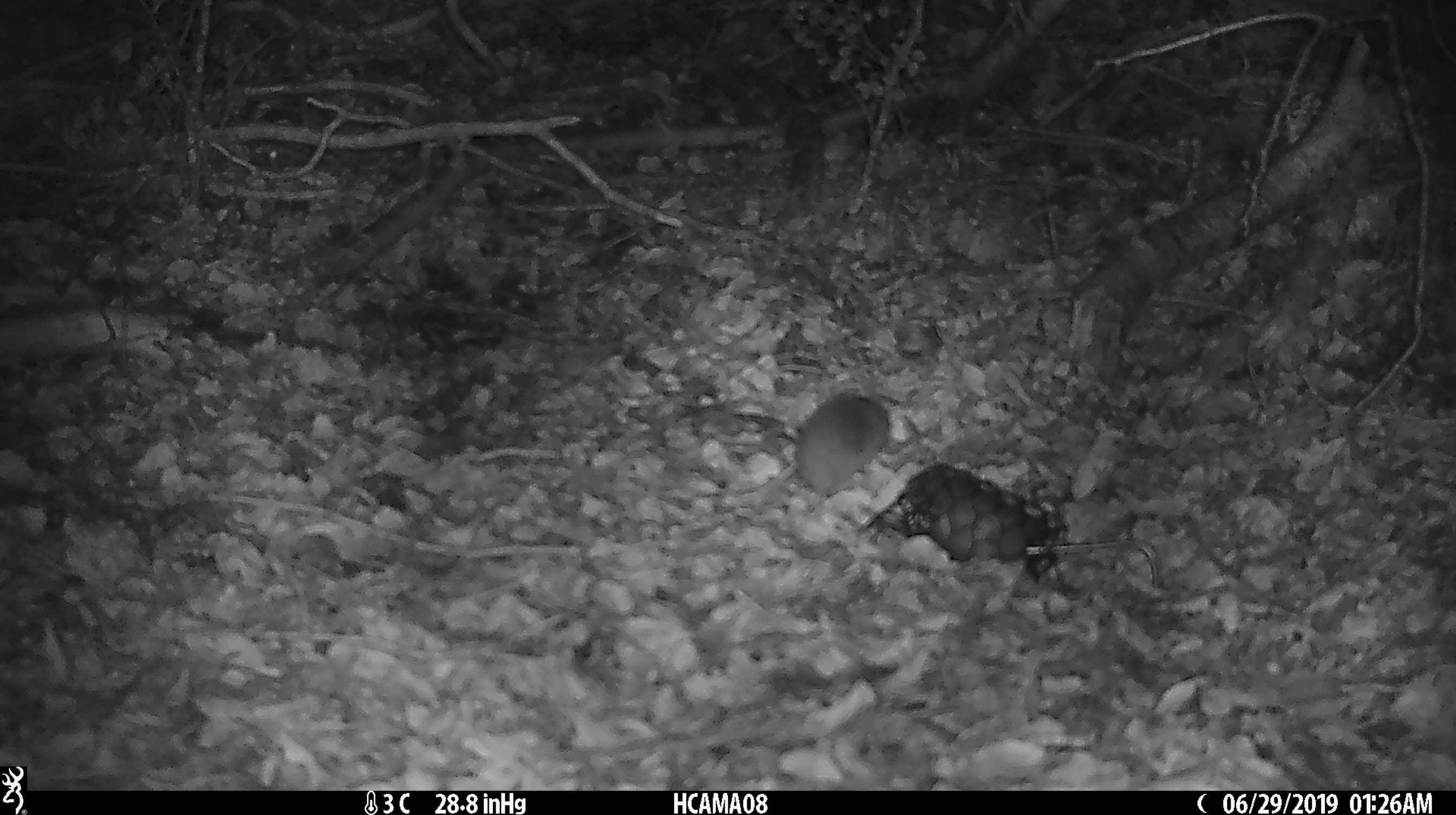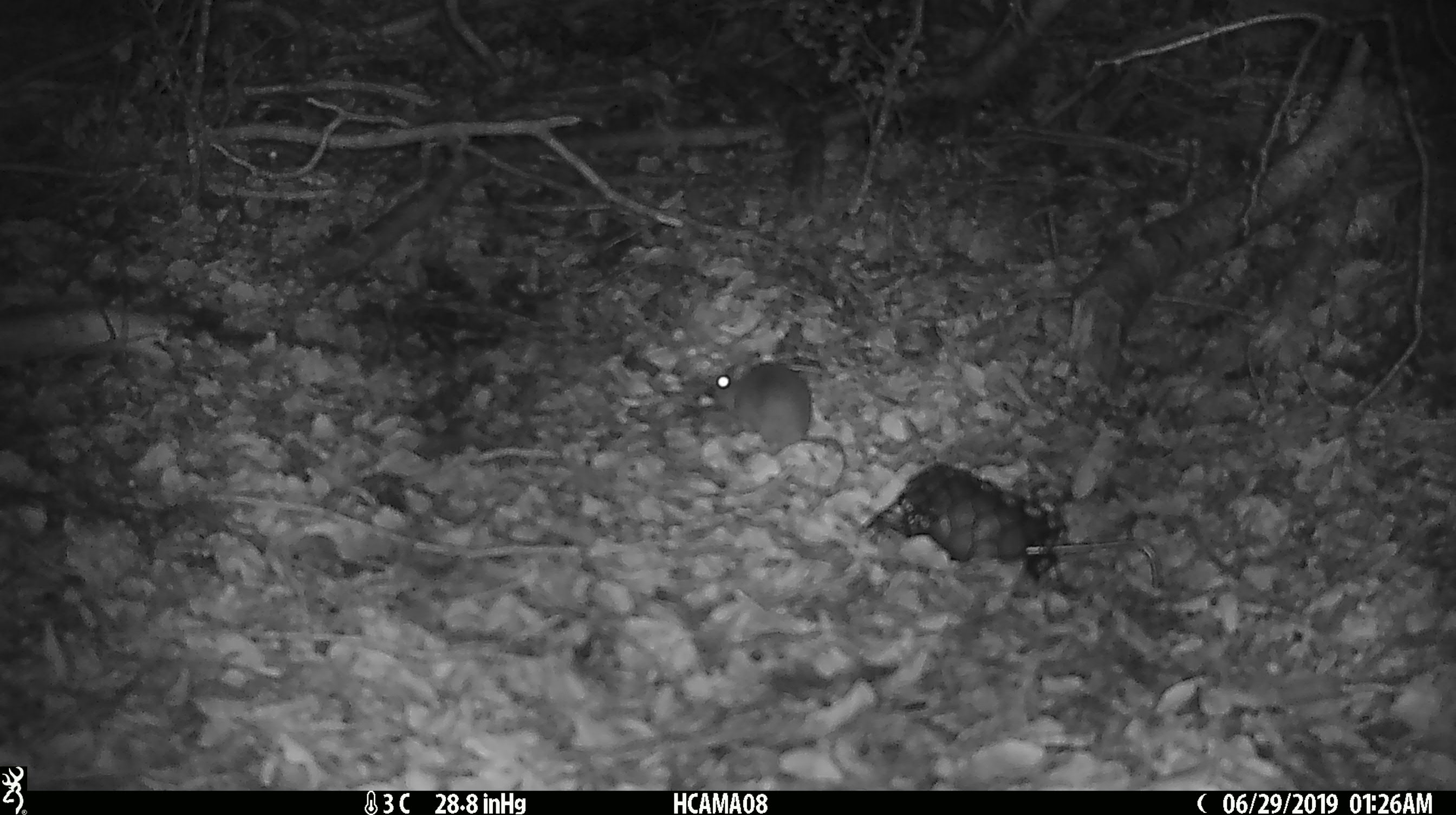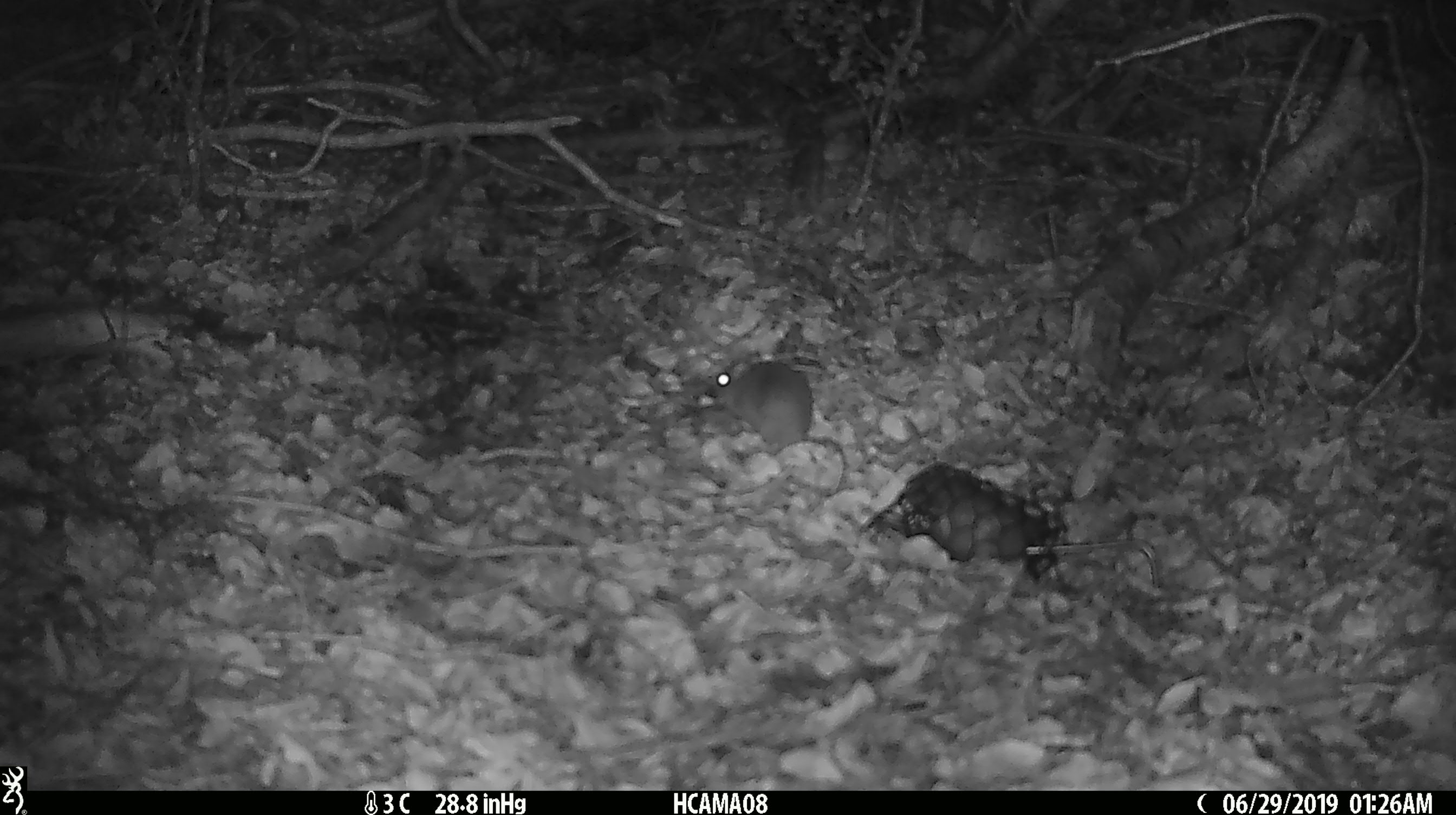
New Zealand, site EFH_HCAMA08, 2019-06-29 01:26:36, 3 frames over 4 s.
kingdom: Animalia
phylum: Chordata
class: Mammalia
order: Rodentia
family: Muridae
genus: Mus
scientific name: Mus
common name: mouse